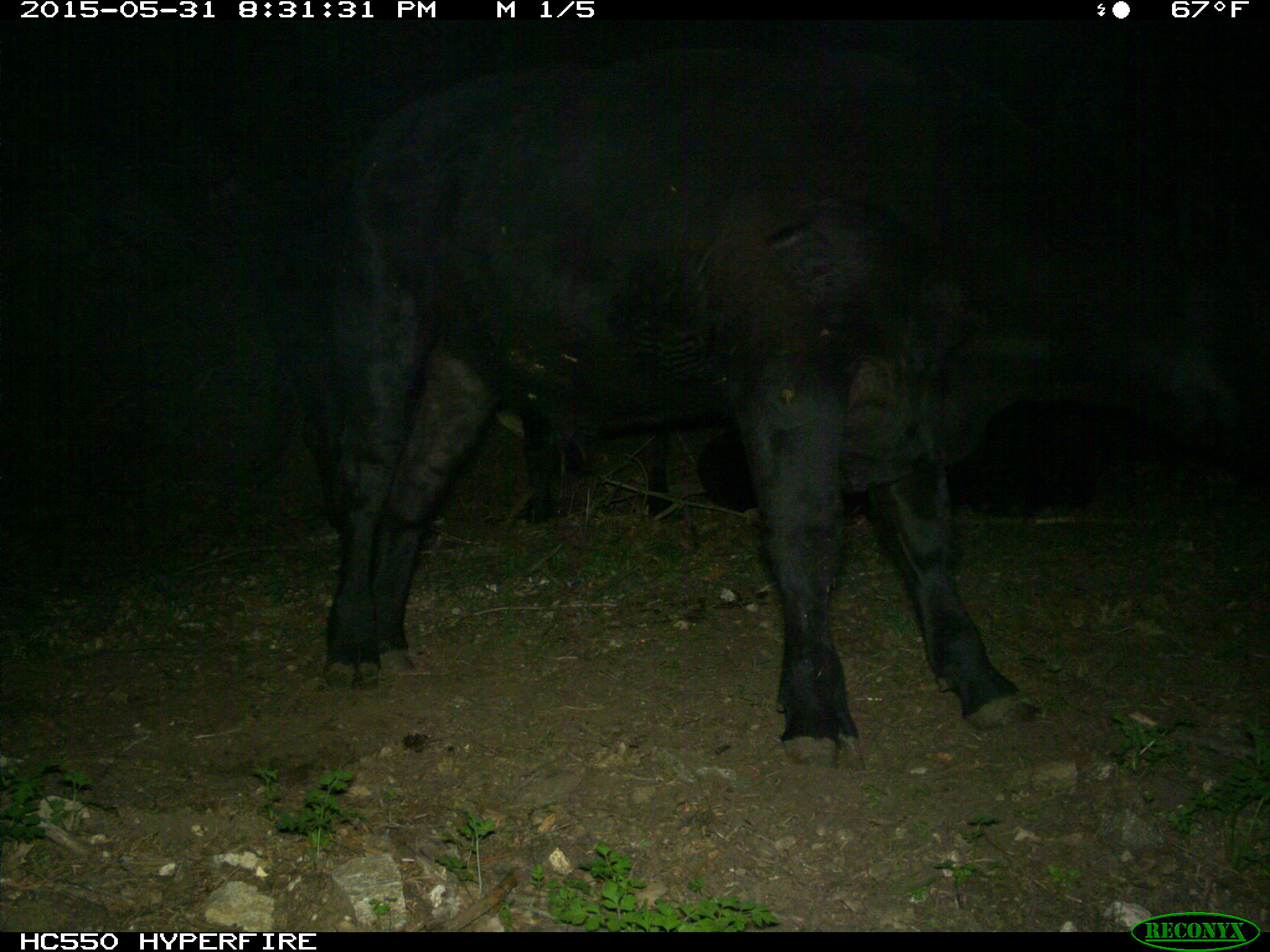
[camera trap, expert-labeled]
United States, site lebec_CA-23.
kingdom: Animalia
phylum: Chordata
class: Mammalia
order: Artiodactyla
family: Bovidae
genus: Bos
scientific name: Bos taurus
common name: domestic cow